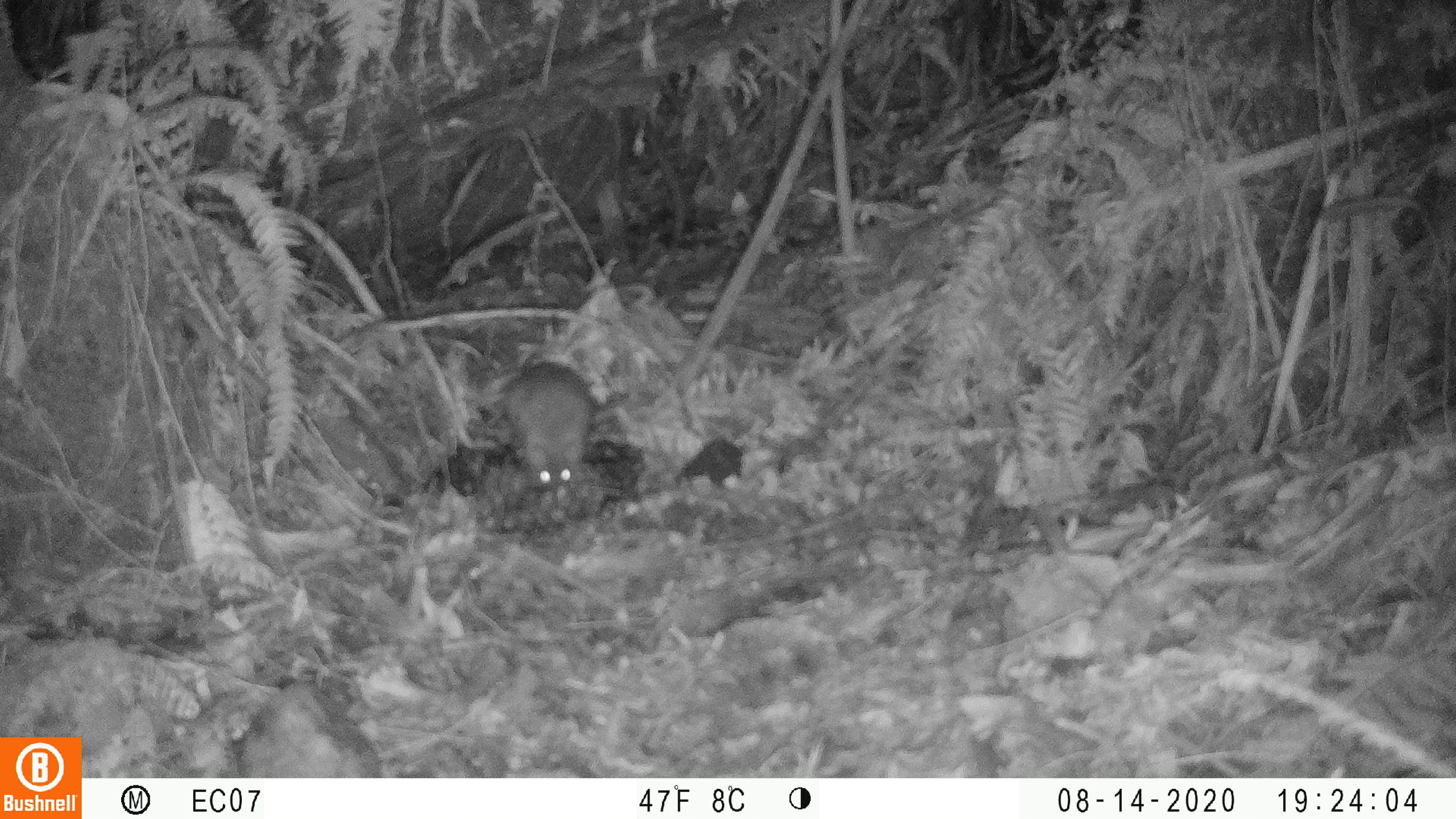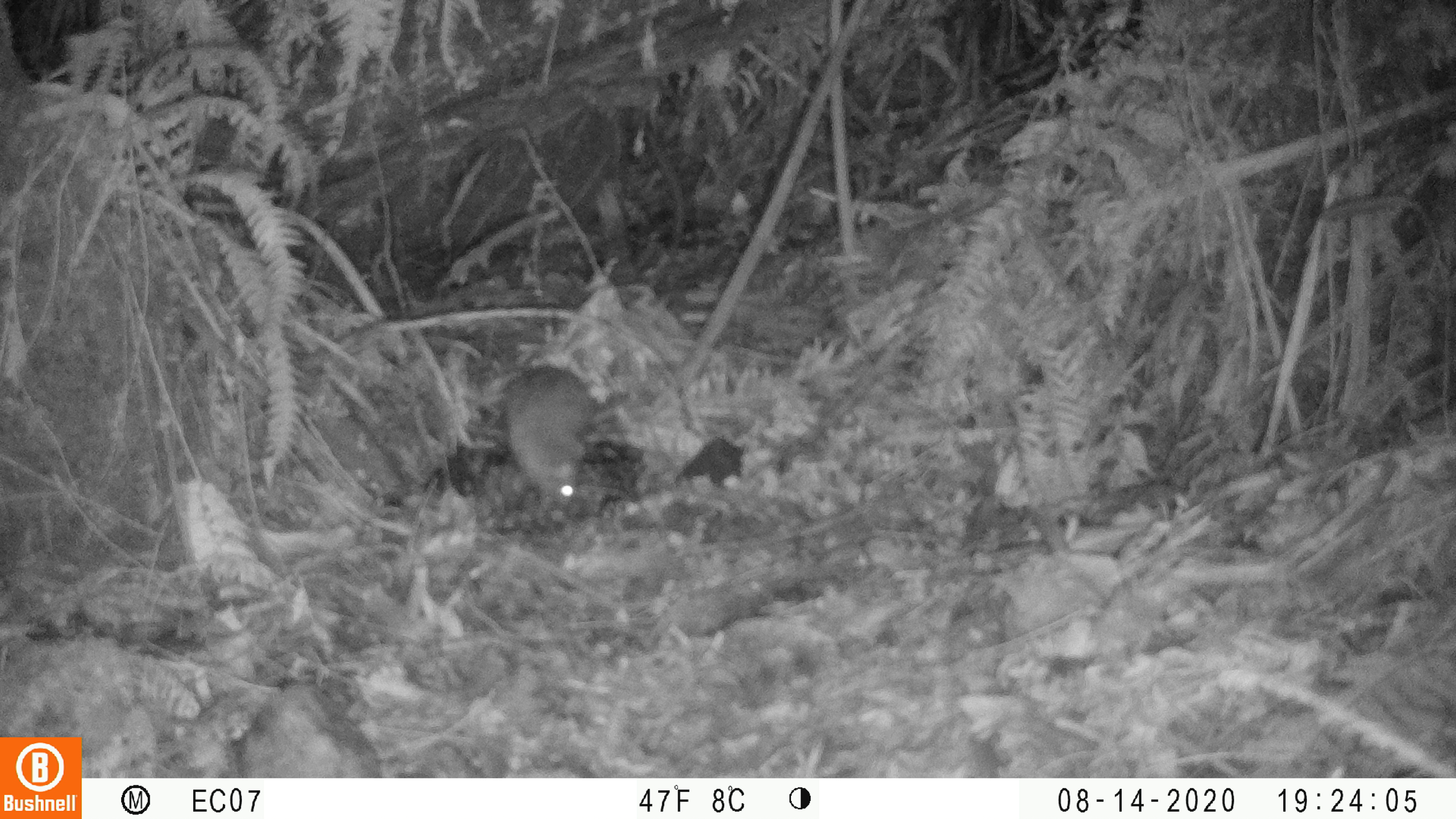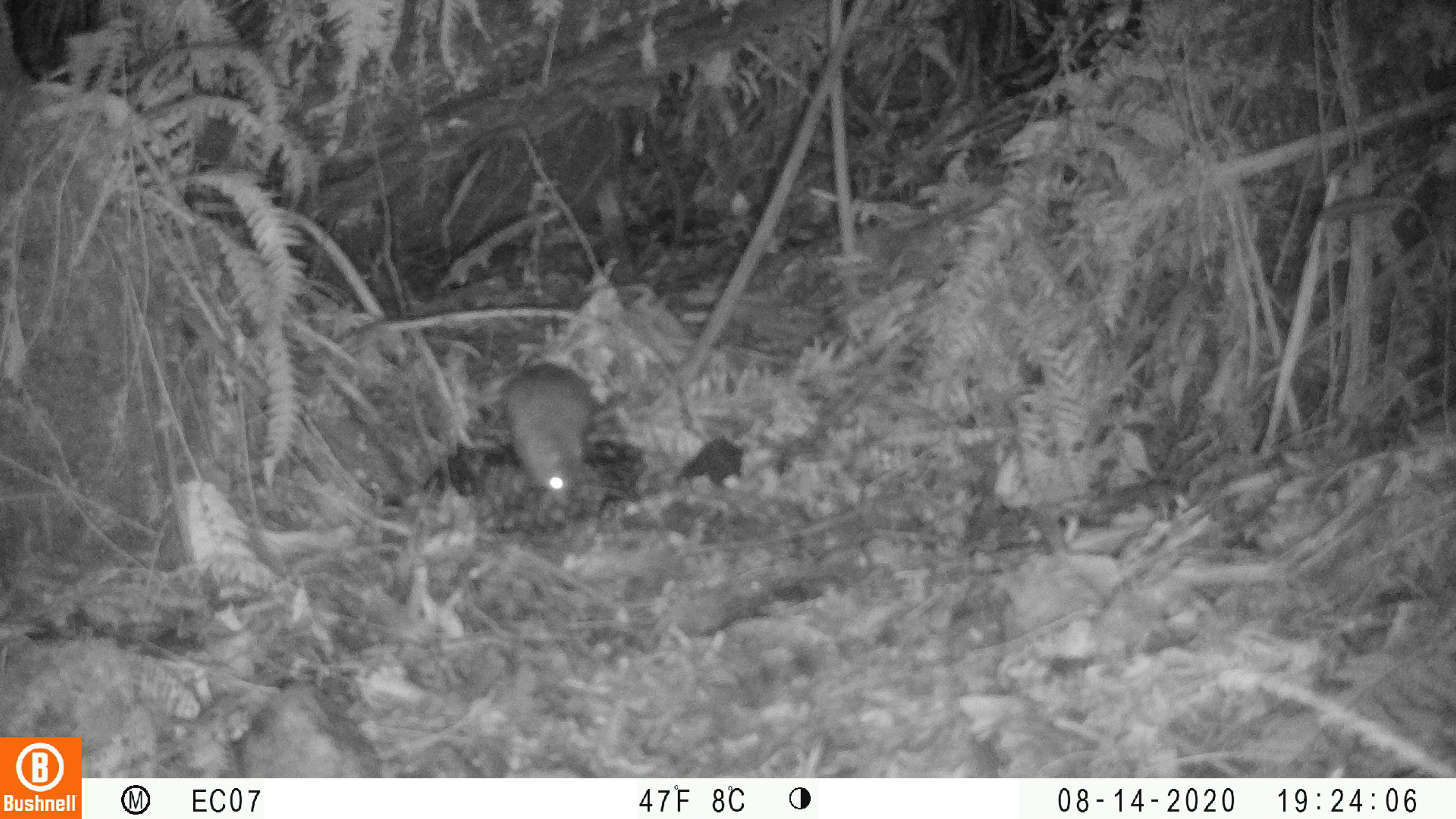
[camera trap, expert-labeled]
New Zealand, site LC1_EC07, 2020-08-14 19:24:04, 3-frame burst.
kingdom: Animalia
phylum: Chordata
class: Mammalia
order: Rodentia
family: Muridae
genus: Rattus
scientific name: Rattus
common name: rat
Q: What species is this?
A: Rat (Rattus).